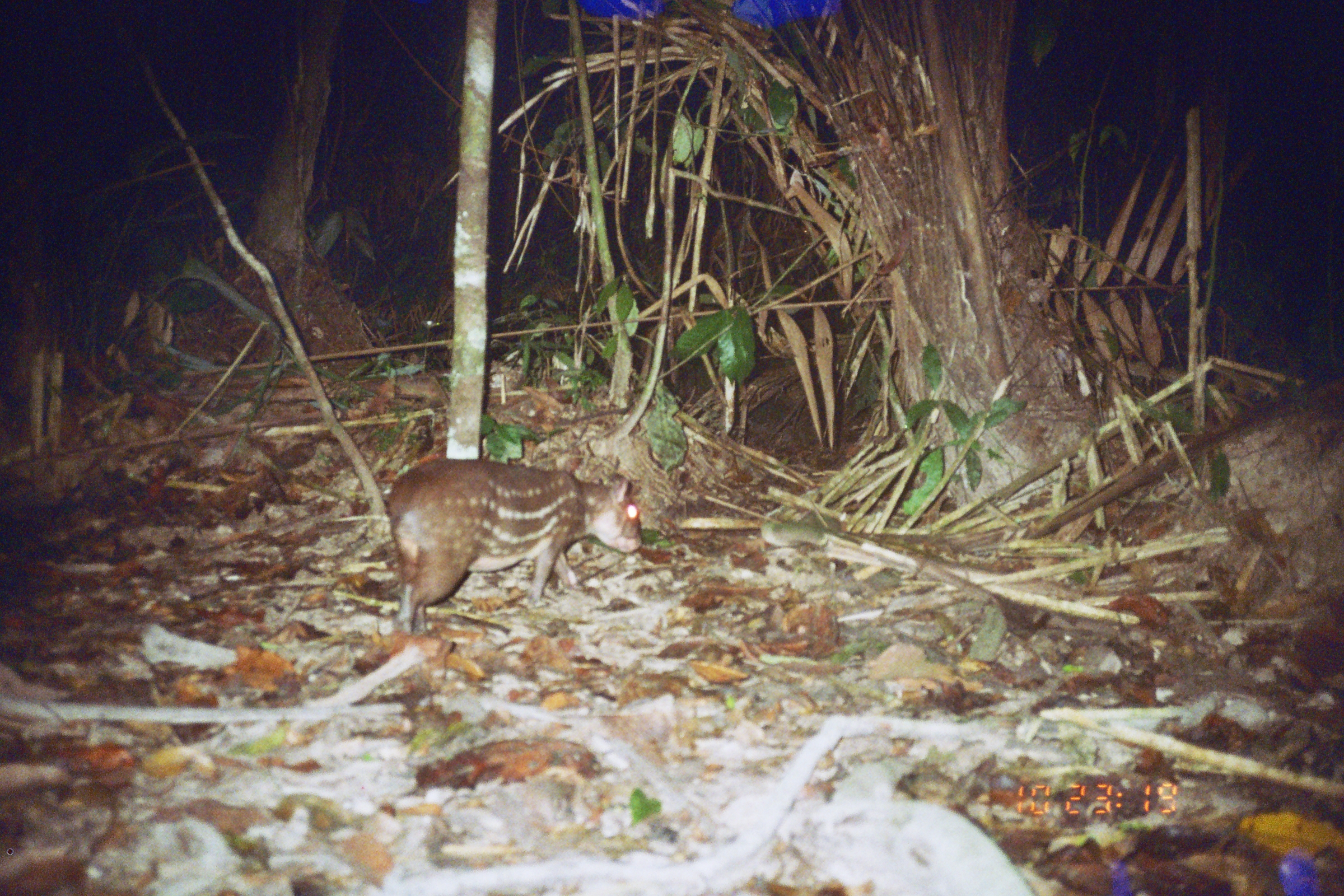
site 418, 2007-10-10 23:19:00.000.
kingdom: Animalia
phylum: Chordata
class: Mammalia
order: Rodentia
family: Cuniculidae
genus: Cuniculus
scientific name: Cuniculus paca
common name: spotted paca